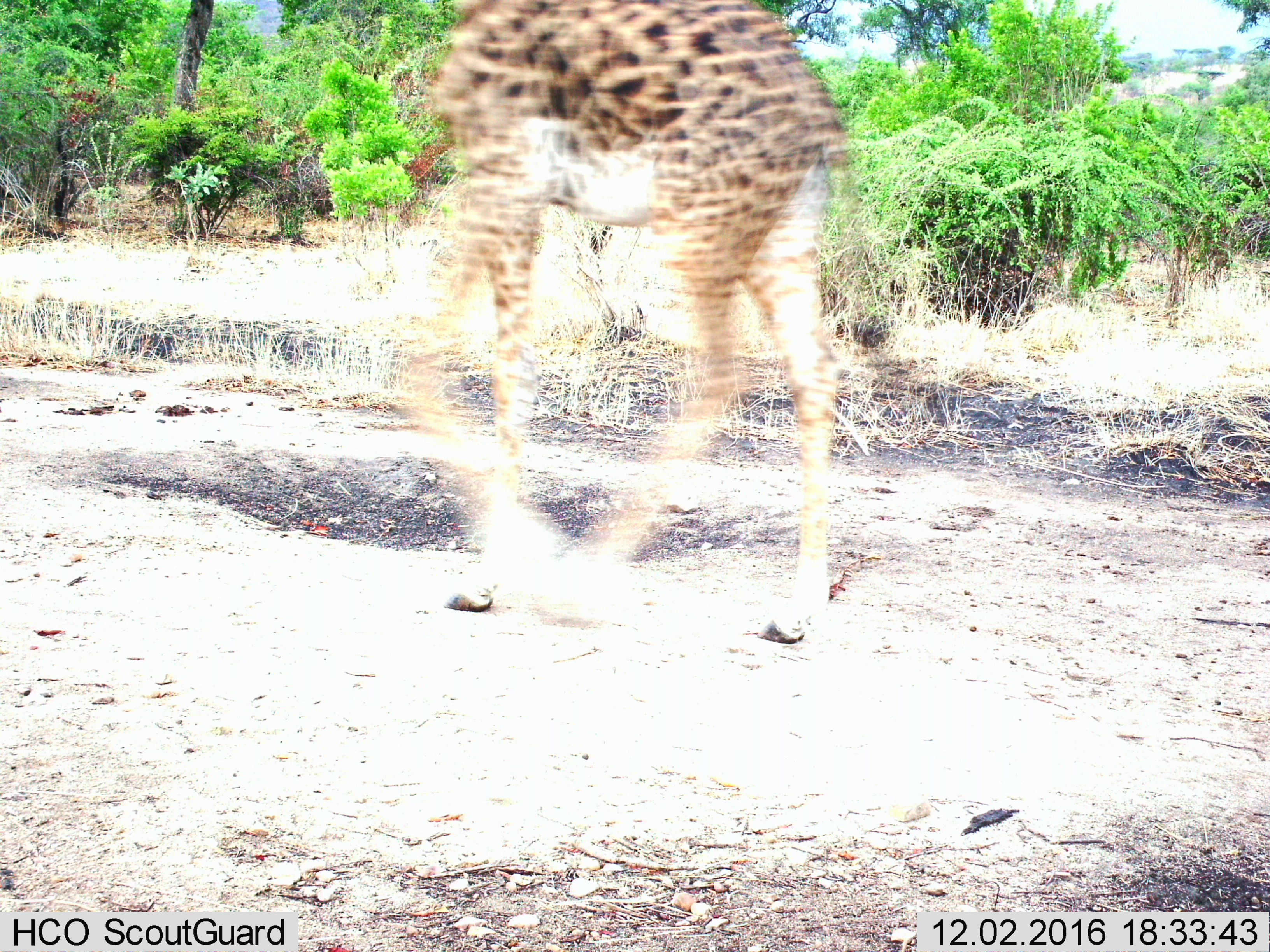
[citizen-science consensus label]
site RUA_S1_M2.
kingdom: Animalia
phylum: Chordata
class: Mammalia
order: Artiodactyla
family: Giraffidae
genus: Giraffa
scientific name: Giraffa camelopardalis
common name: giraffe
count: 1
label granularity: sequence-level